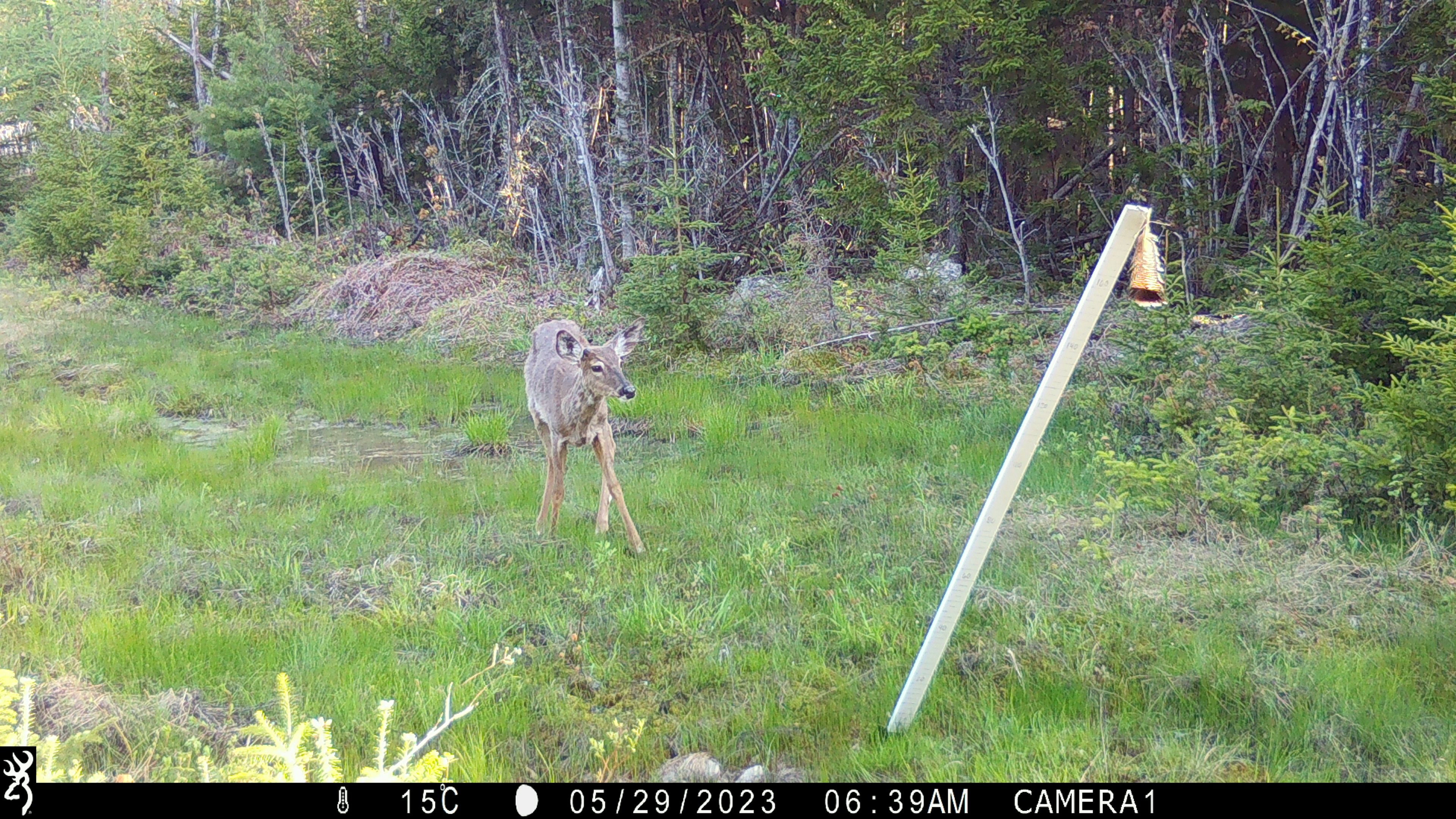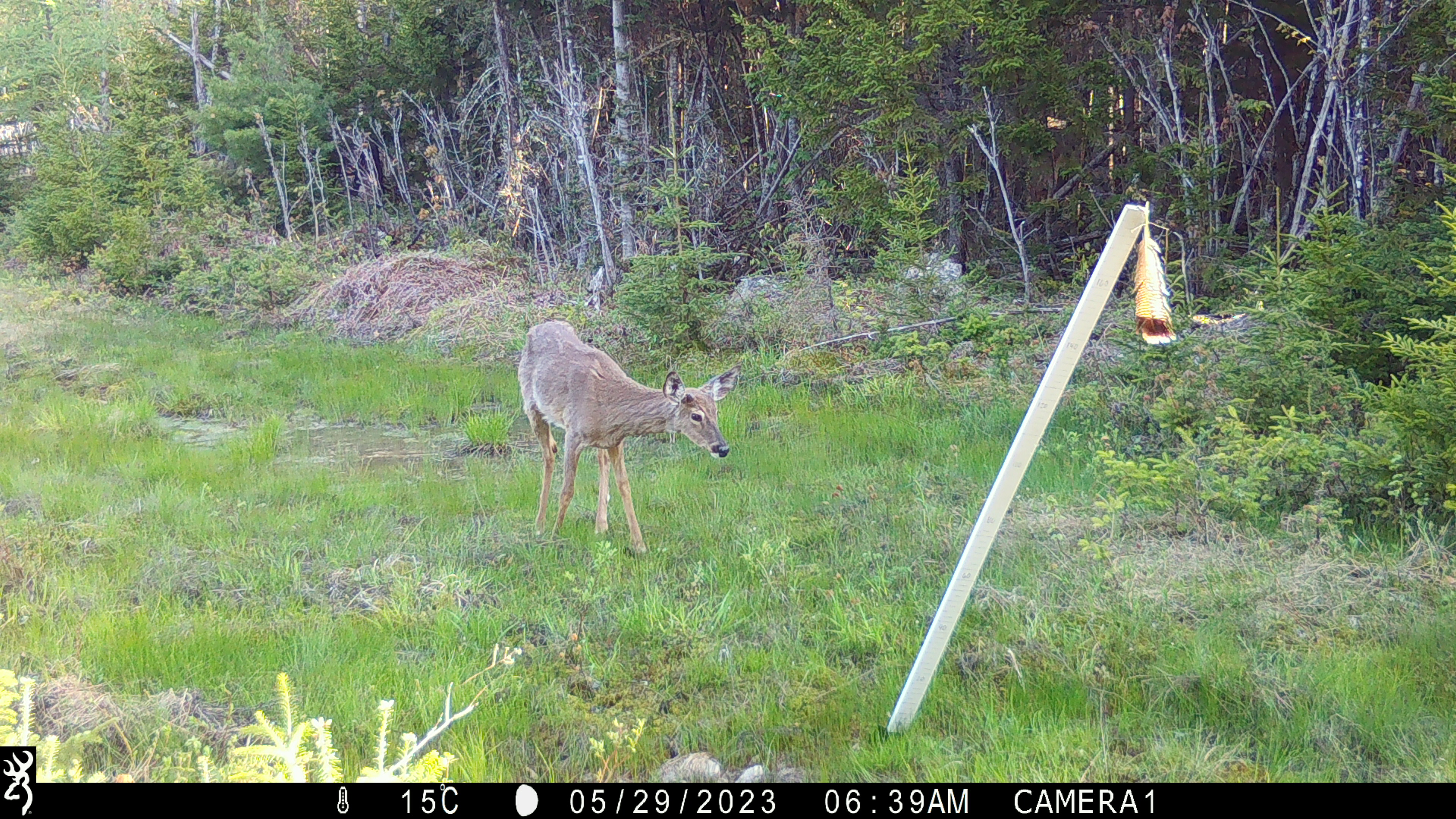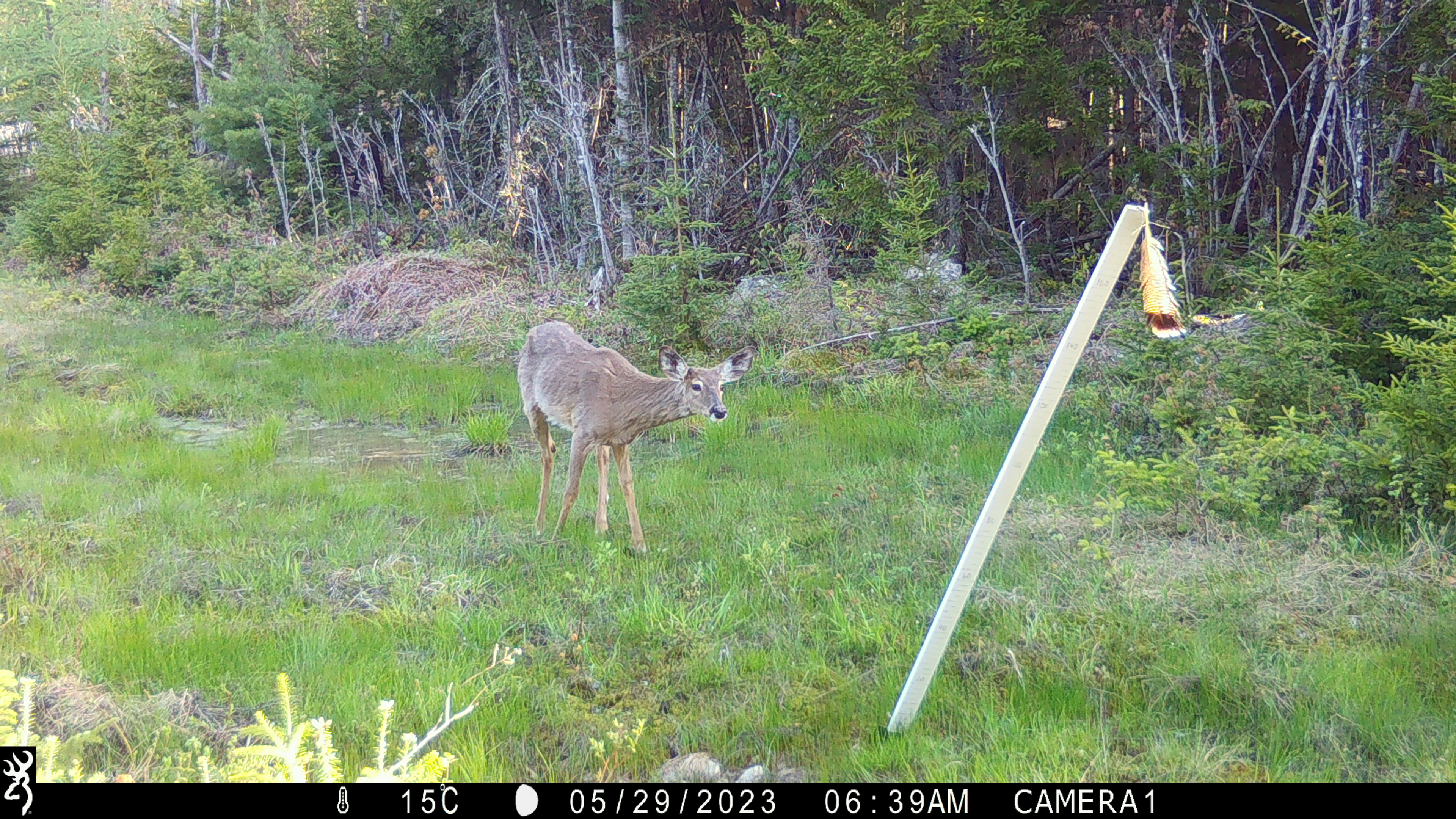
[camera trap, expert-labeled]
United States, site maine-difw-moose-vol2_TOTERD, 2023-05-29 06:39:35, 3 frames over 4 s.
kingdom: Animalia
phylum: Chordata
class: Mammalia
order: Artiodactyla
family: Cervidae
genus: Odocoileus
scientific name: Odocoileus virginianus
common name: white-tailed deer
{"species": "white-tailed deer (Odocoileus virginianus)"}